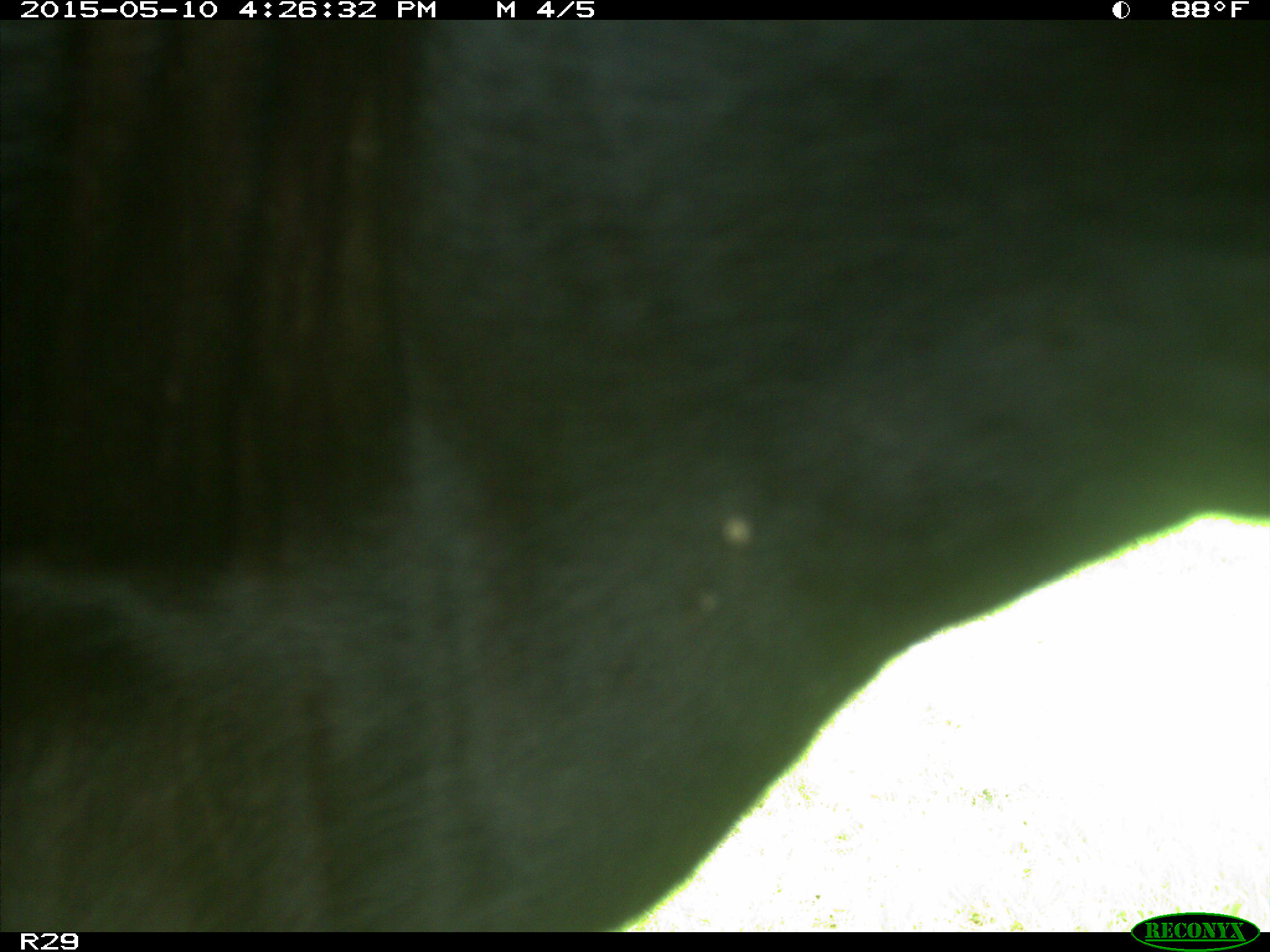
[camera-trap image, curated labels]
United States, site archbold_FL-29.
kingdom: Animalia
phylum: Chordata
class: Mammalia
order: Artiodactyla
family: Bovidae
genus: Bos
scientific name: Bos taurus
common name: domestic cow